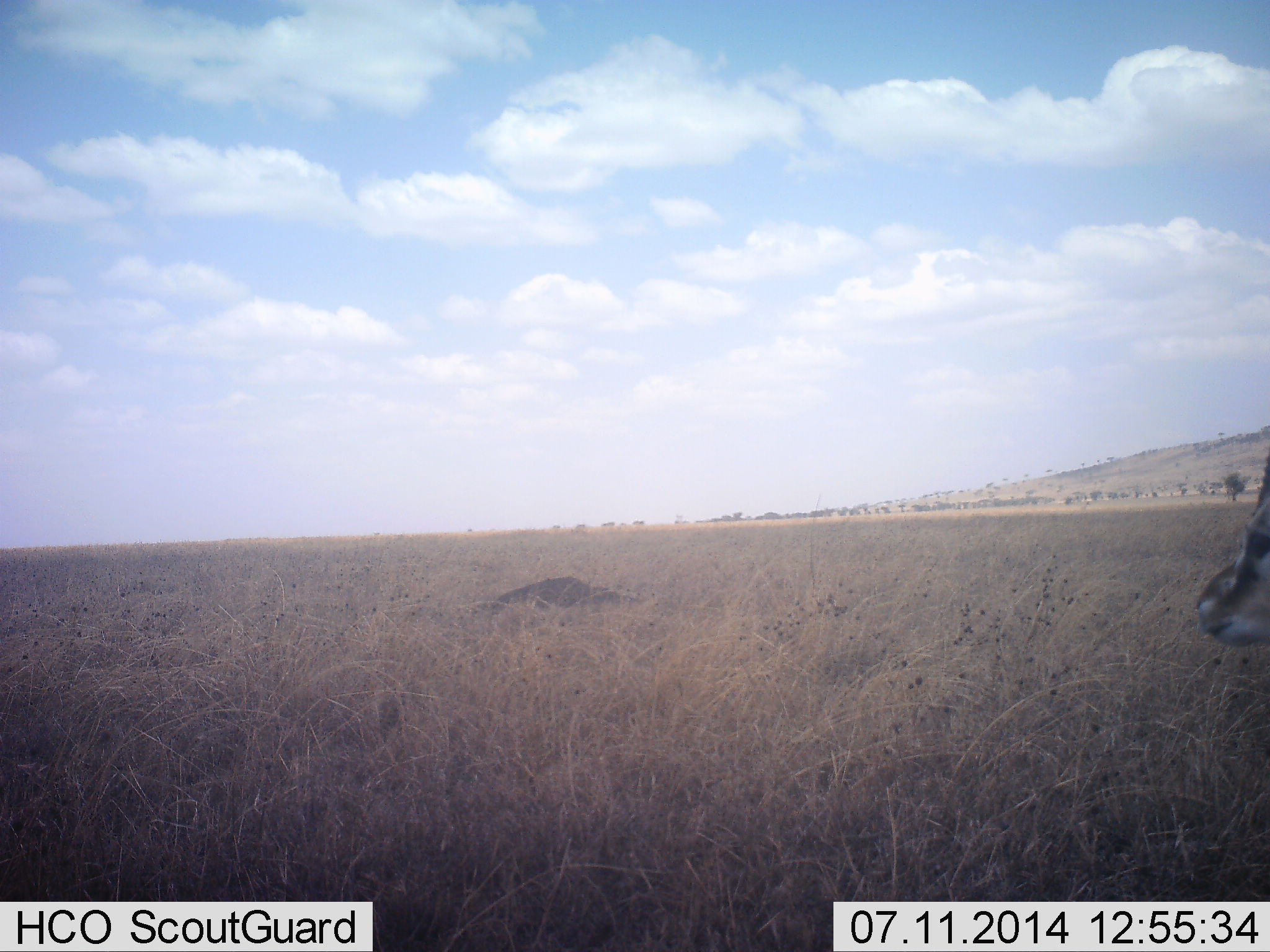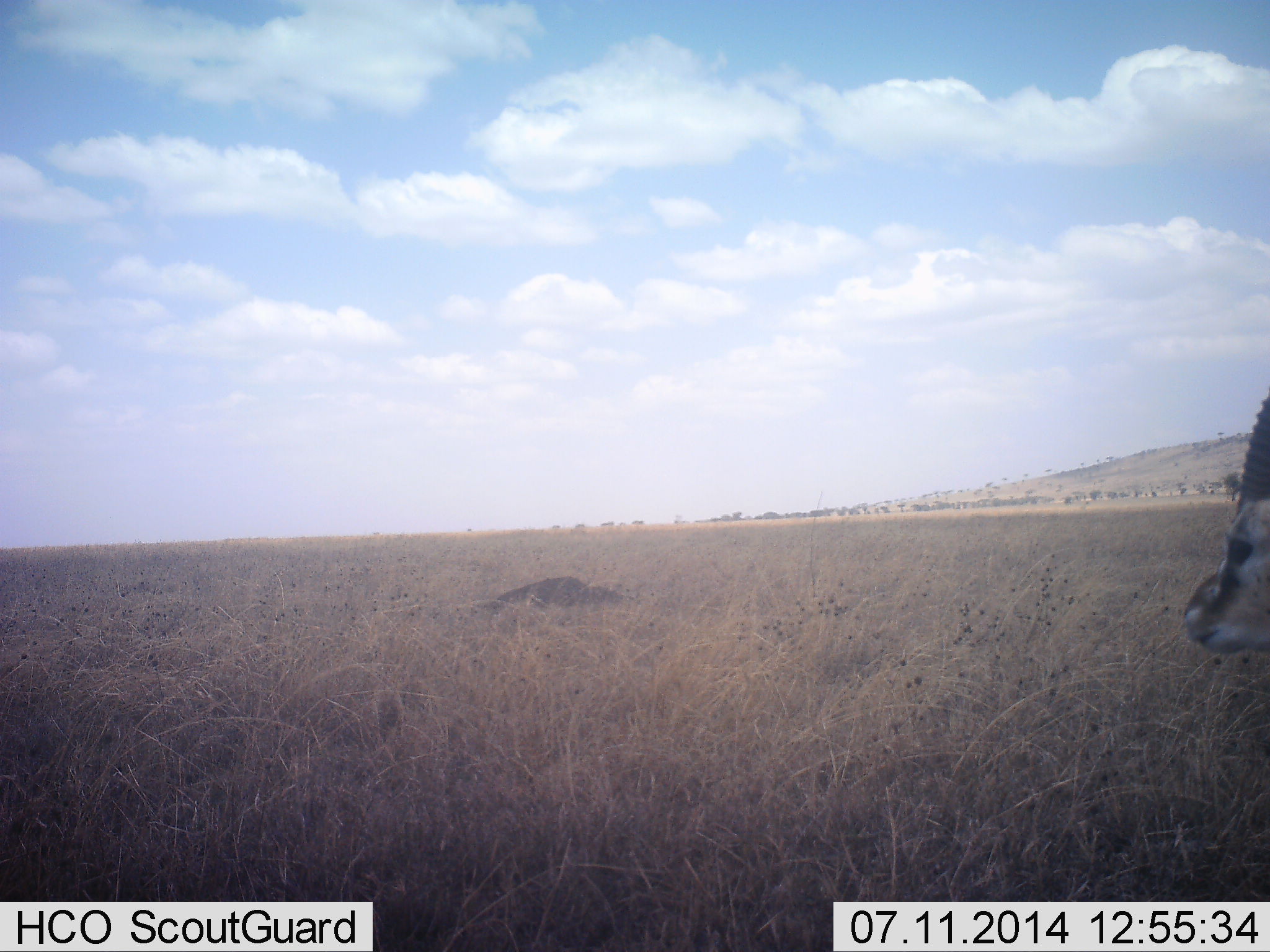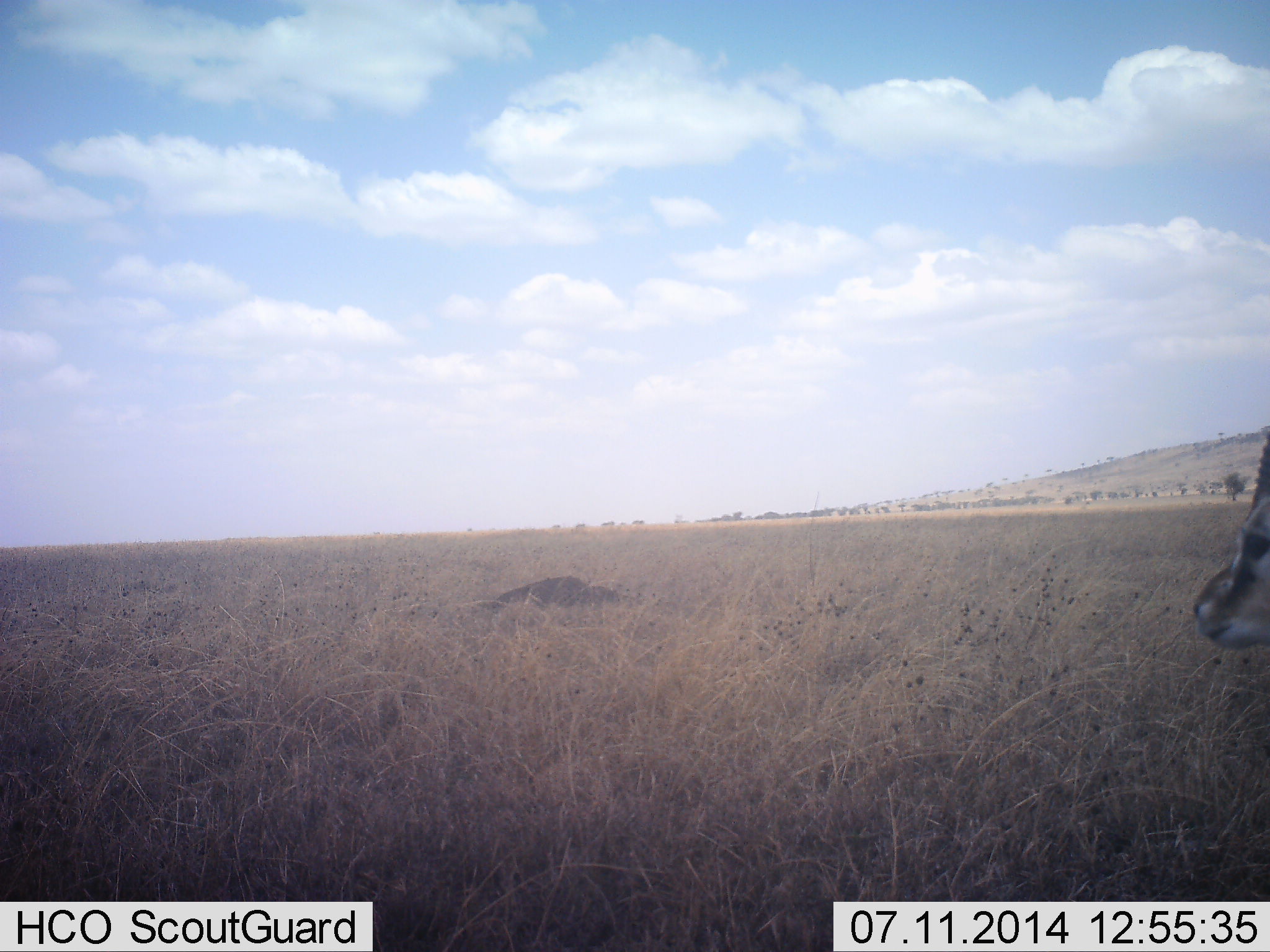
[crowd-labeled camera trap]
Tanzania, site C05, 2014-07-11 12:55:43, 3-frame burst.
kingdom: Animalia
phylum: Chordata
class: Mammalia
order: Artiodactyla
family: Bovidae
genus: Eudorcas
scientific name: Eudorcas thomsonii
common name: thomson's gazelle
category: gazellethomsons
Gazellethomsons (thomson's gazelle) (Eudorcas thomsonii), count 1. Behavior (volunteer vote fractions): standing 90%, resting 0%, moving 30%, interacting 0%. Young present (vote fraction): 0%. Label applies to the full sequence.